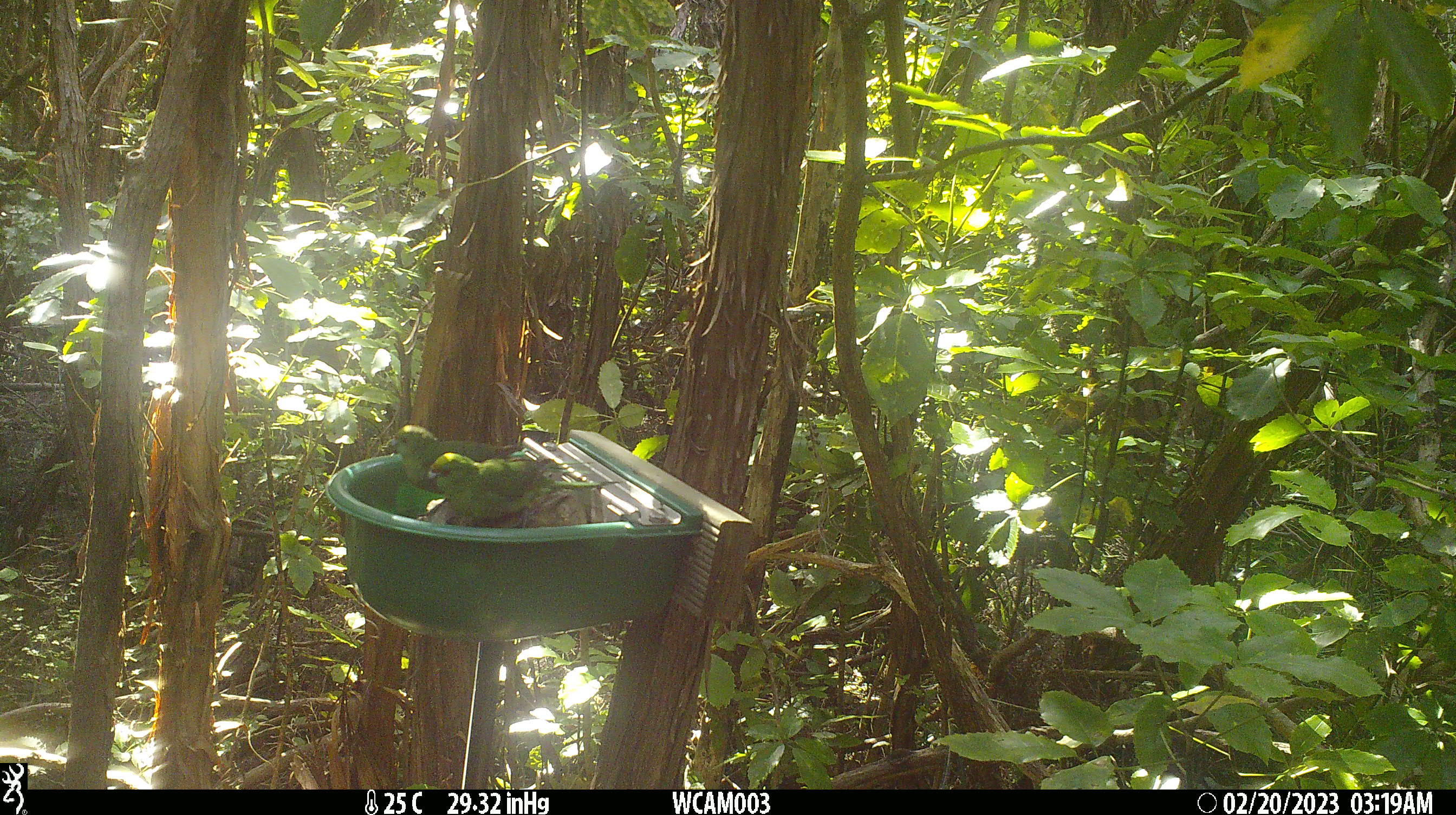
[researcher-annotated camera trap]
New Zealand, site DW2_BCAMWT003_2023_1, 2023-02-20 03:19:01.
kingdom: Animalia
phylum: Chordata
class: Aves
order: Psittaciformes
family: Psittaculidae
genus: Cyanoramphus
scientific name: Cyanoramphus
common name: parakeet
Parakeet (Cyanoramphus).